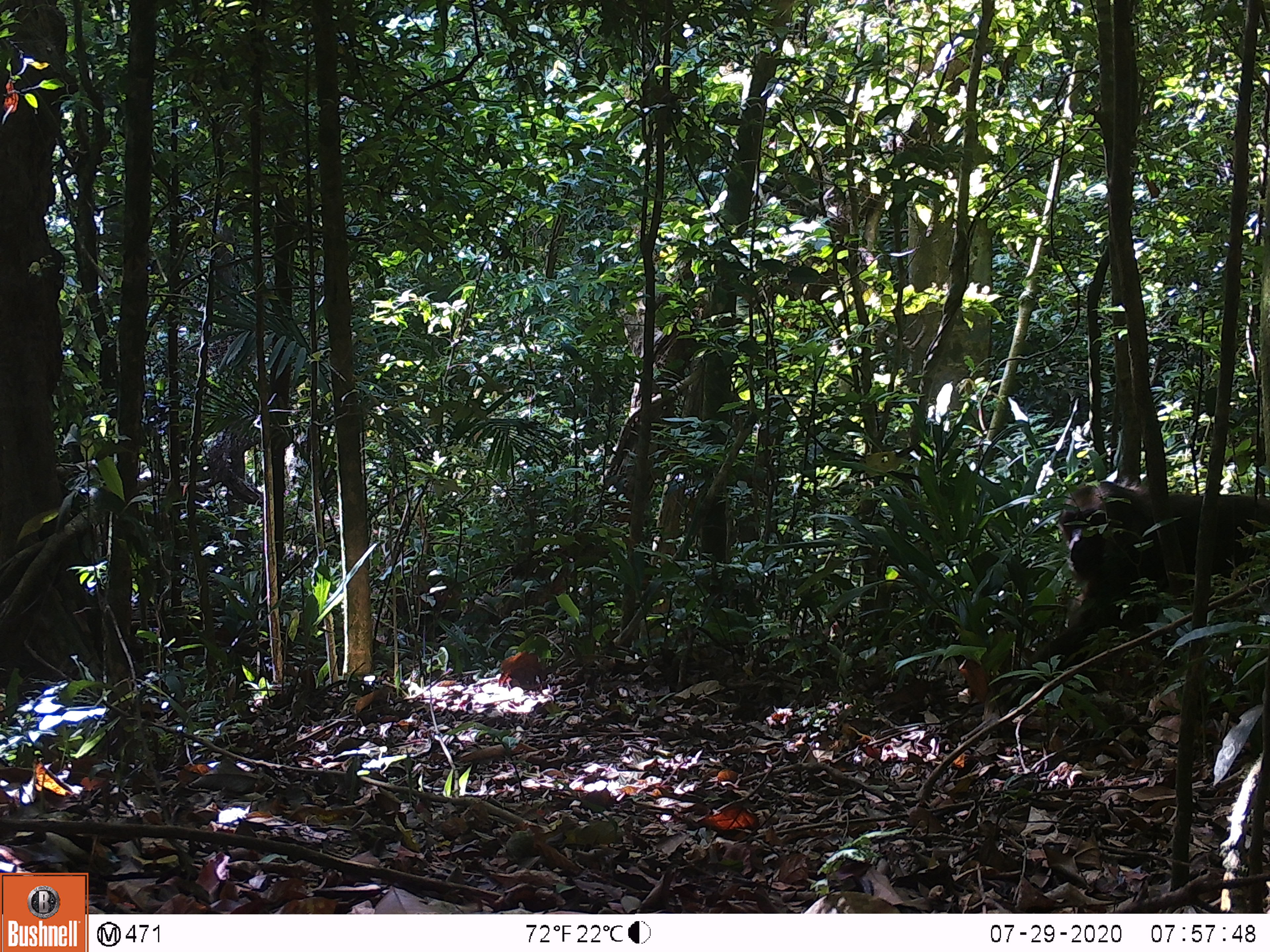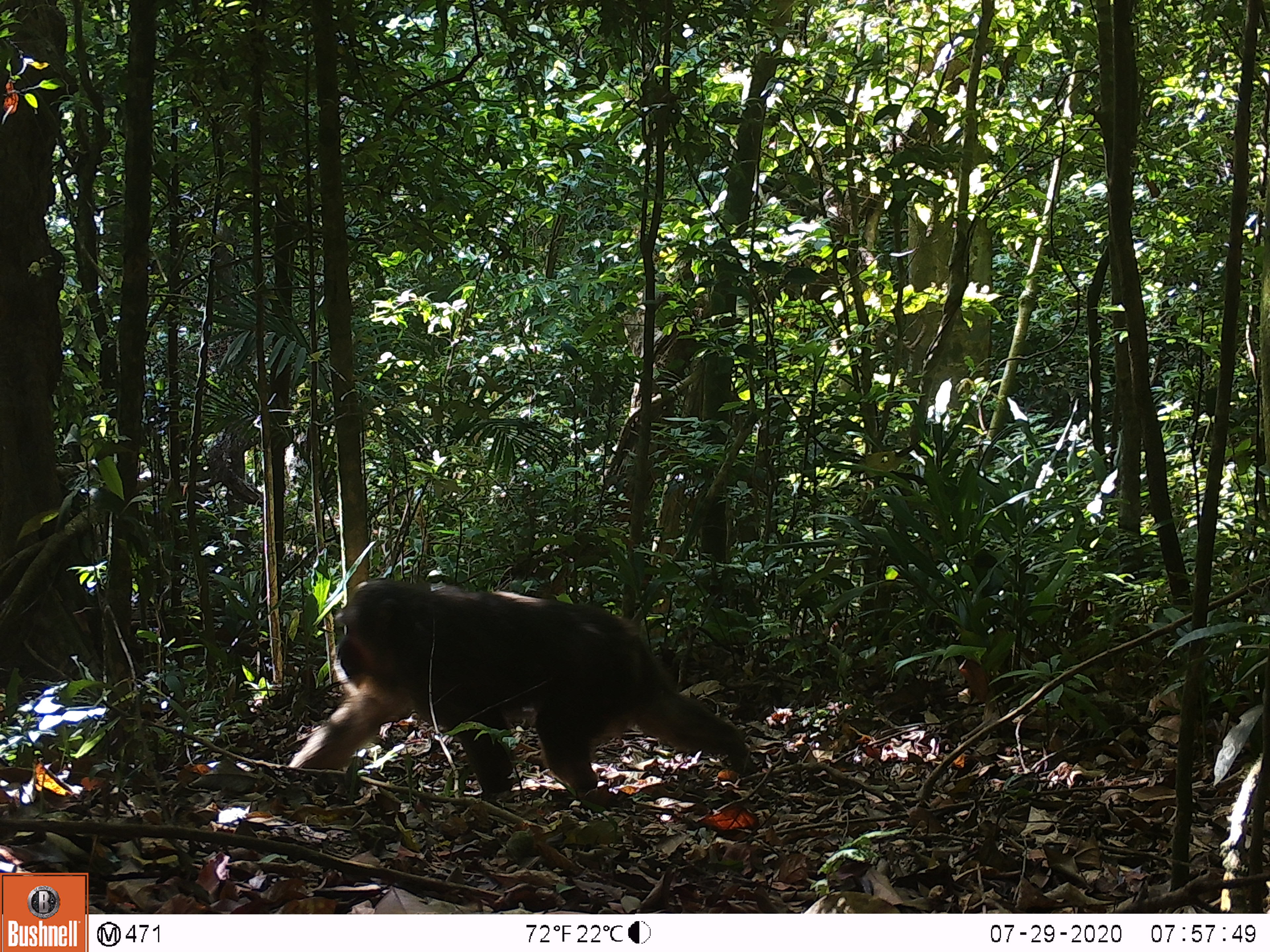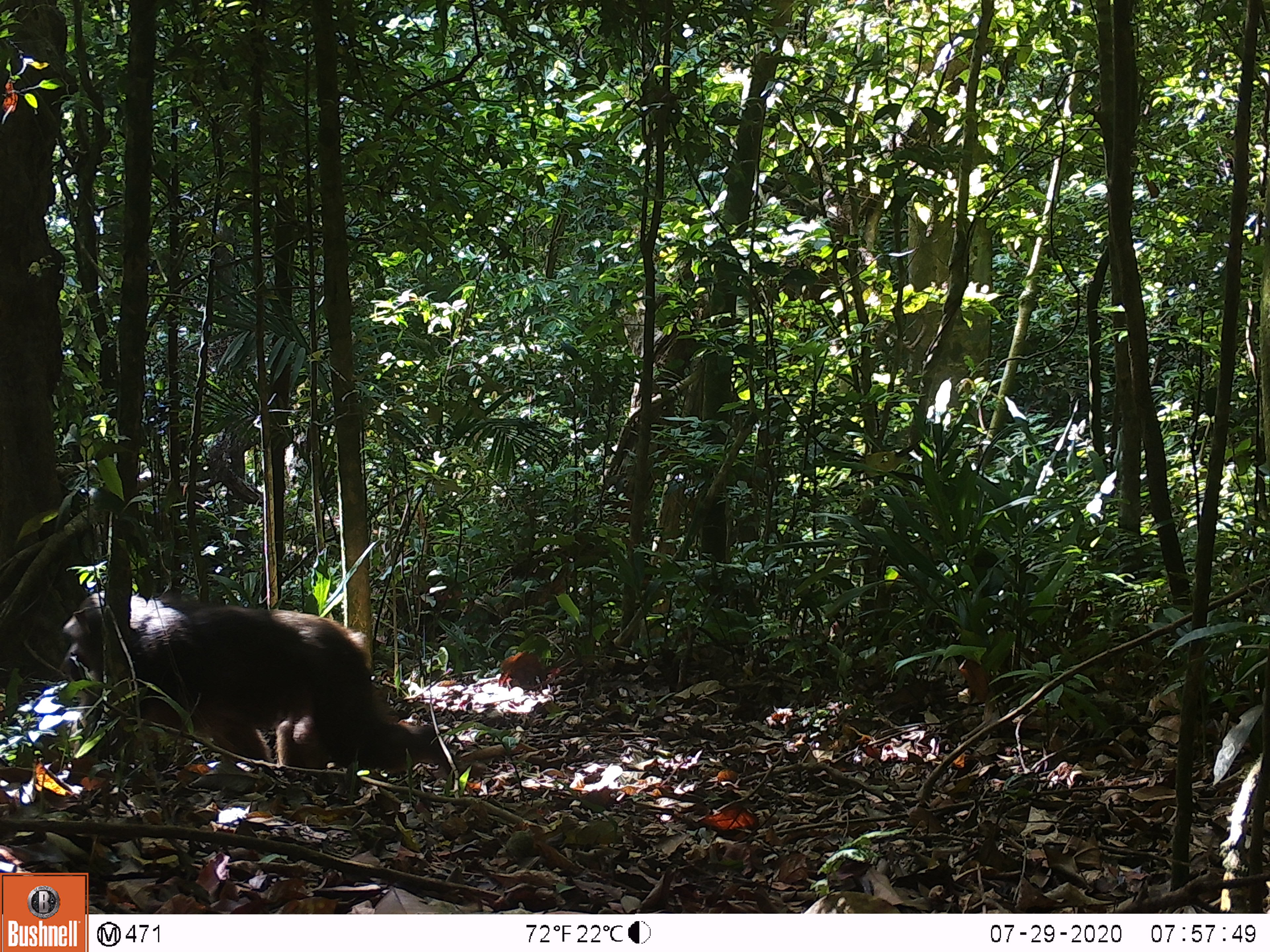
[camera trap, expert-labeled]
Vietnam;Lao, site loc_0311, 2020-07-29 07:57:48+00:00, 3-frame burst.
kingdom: Animalia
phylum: Chordata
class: Mammalia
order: Primates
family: Cercopithecidae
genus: Macaca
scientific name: Macaca arctoides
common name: stump-tailed macaque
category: stump tailed macaque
Stump tailed macaque (stump-tailed macaque) (Macaca arctoides). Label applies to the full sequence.